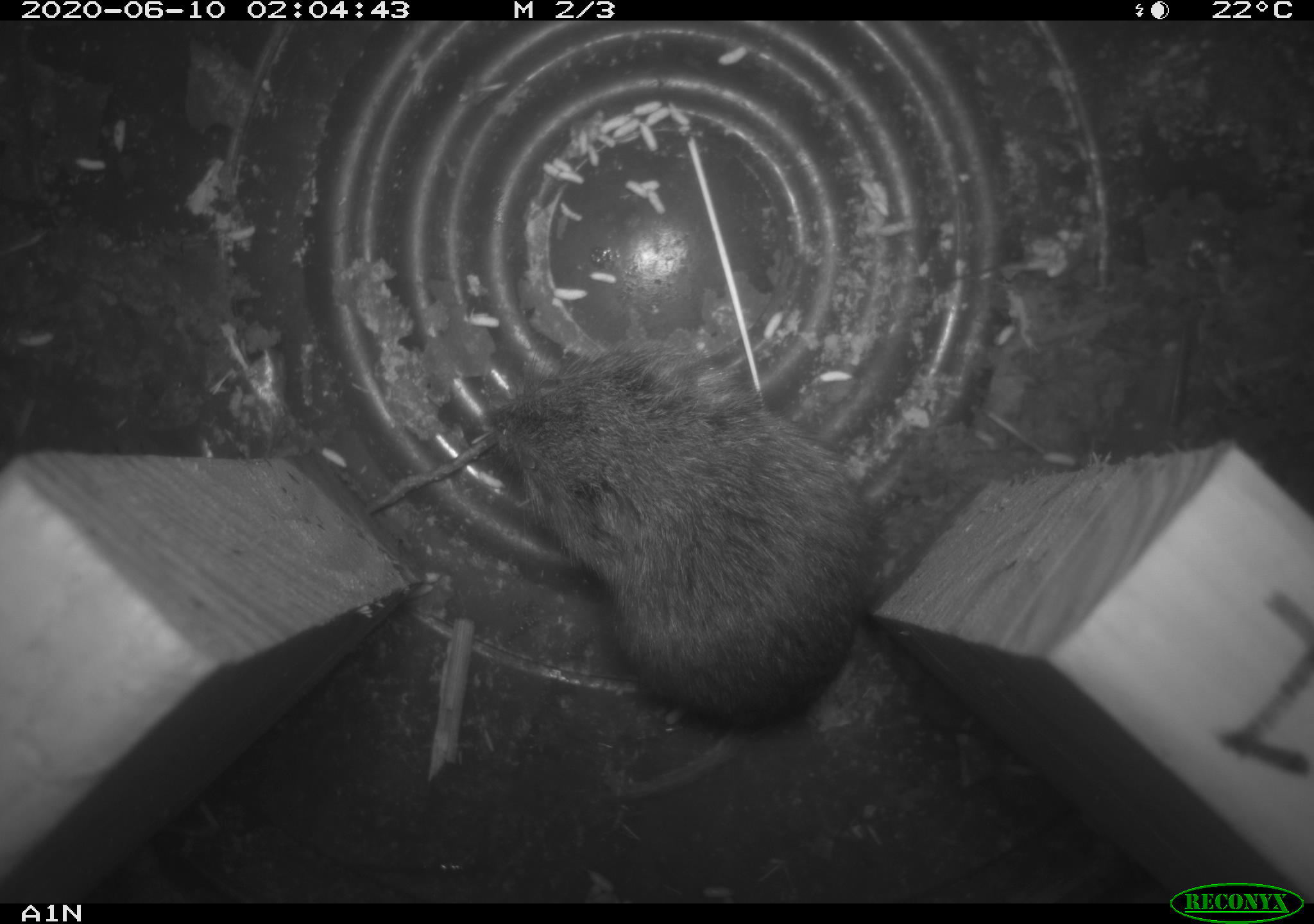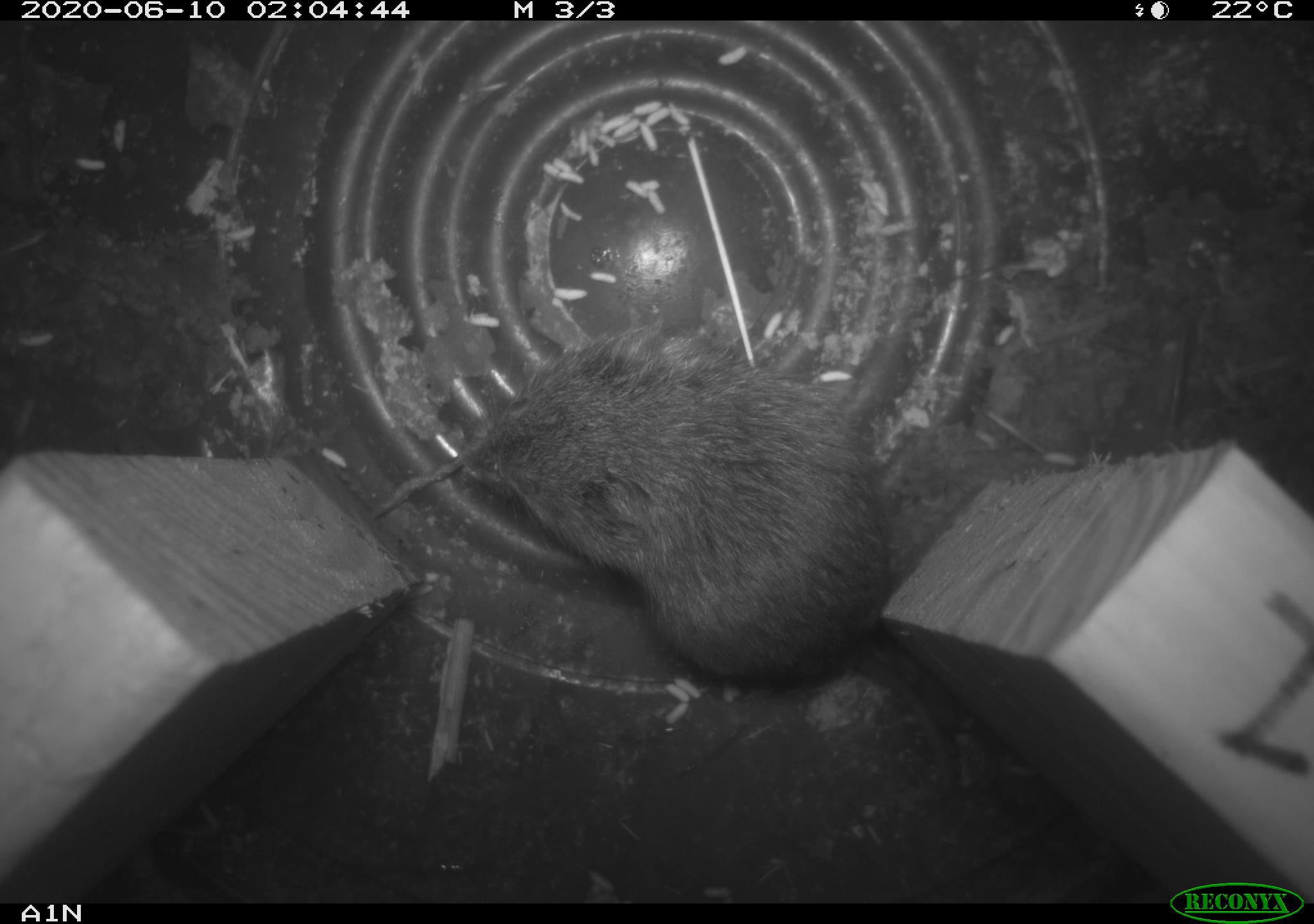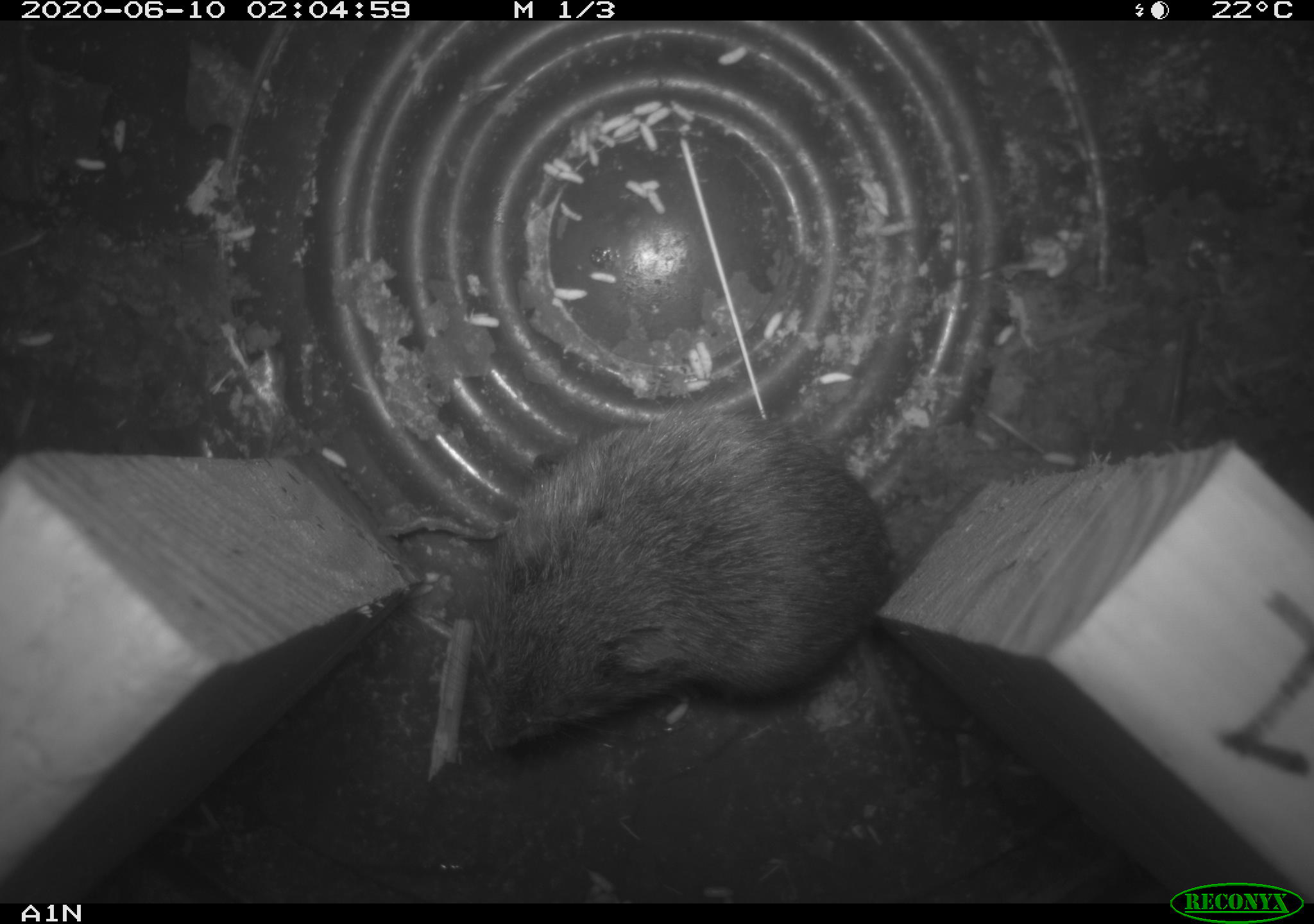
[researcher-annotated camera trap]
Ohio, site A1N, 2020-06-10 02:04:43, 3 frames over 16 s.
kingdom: Animalia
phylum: Chordata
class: Mammalia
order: Rodentia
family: Cricetidae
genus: Microtus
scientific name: Microtus pennsylvanicus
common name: meadow vole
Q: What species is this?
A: Meadow vole (Microtus pennsylvanicus).